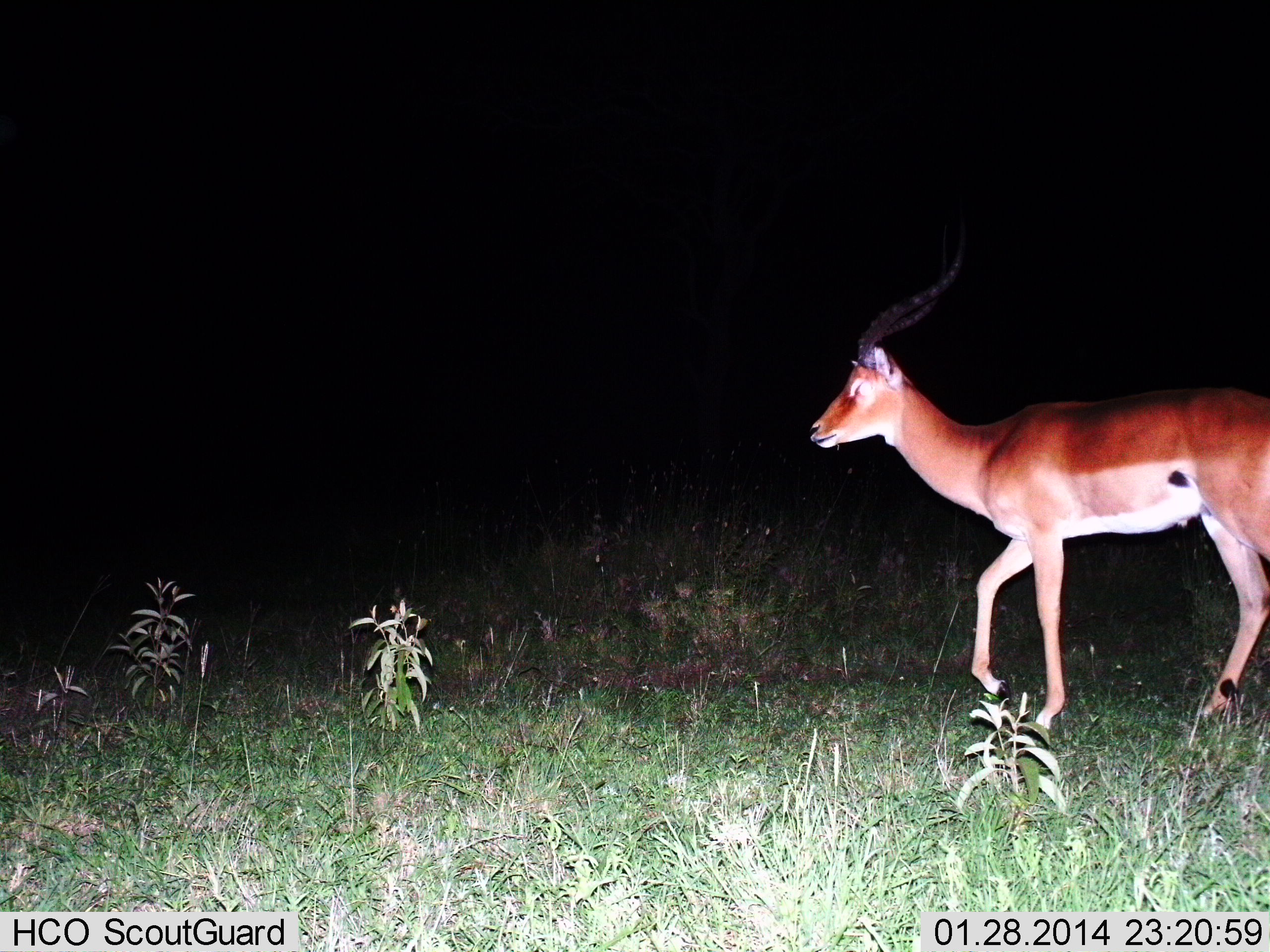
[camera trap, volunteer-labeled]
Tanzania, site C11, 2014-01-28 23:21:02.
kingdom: Animalia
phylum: Chordata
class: Mammalia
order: Artiodactyla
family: Bovidae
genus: Aepyceros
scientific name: Aepyceros melampus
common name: impala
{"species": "impala (Aepyceros melampus)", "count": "1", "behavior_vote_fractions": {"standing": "20%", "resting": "0%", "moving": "80%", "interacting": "0%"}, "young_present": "0%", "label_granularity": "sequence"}